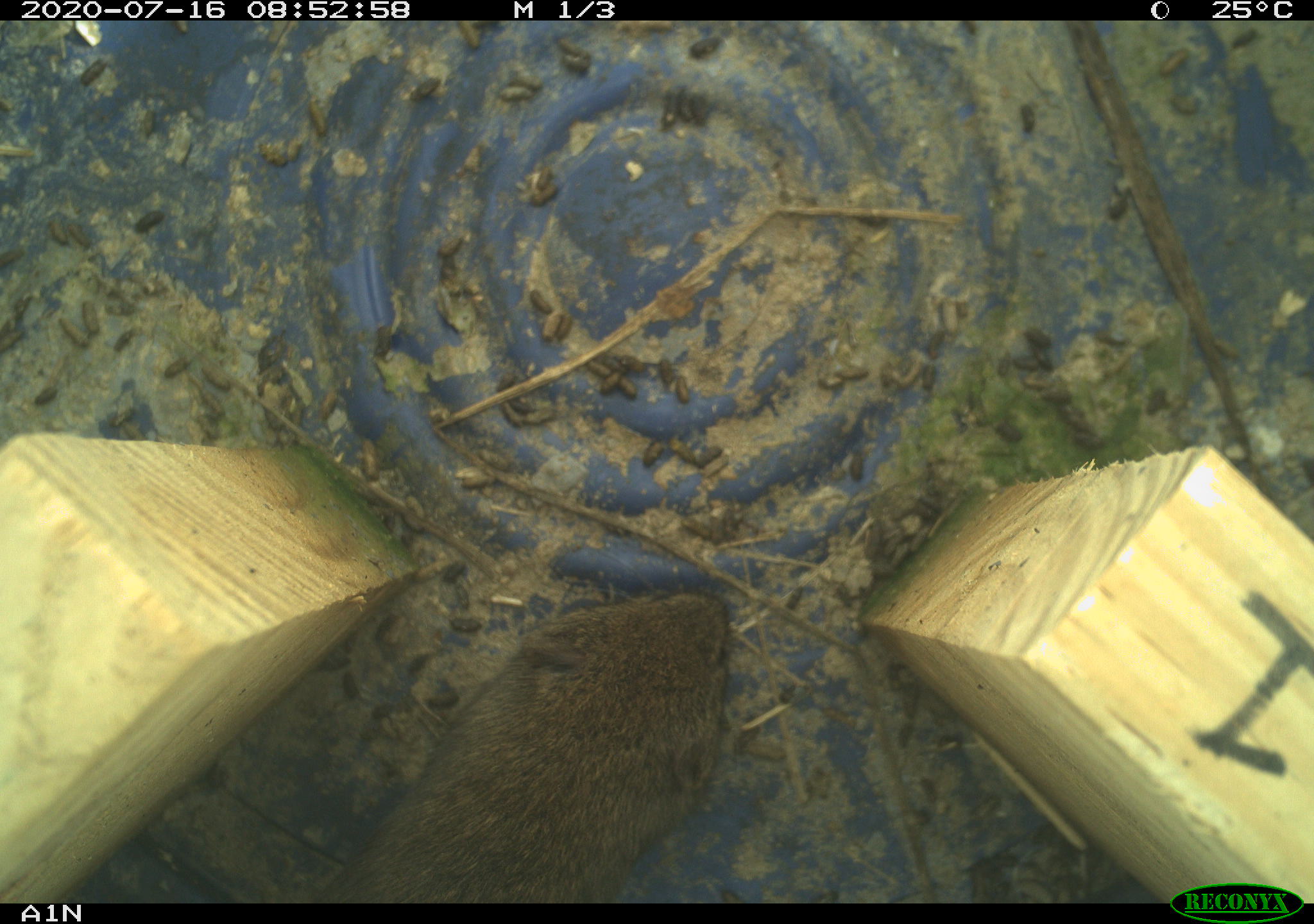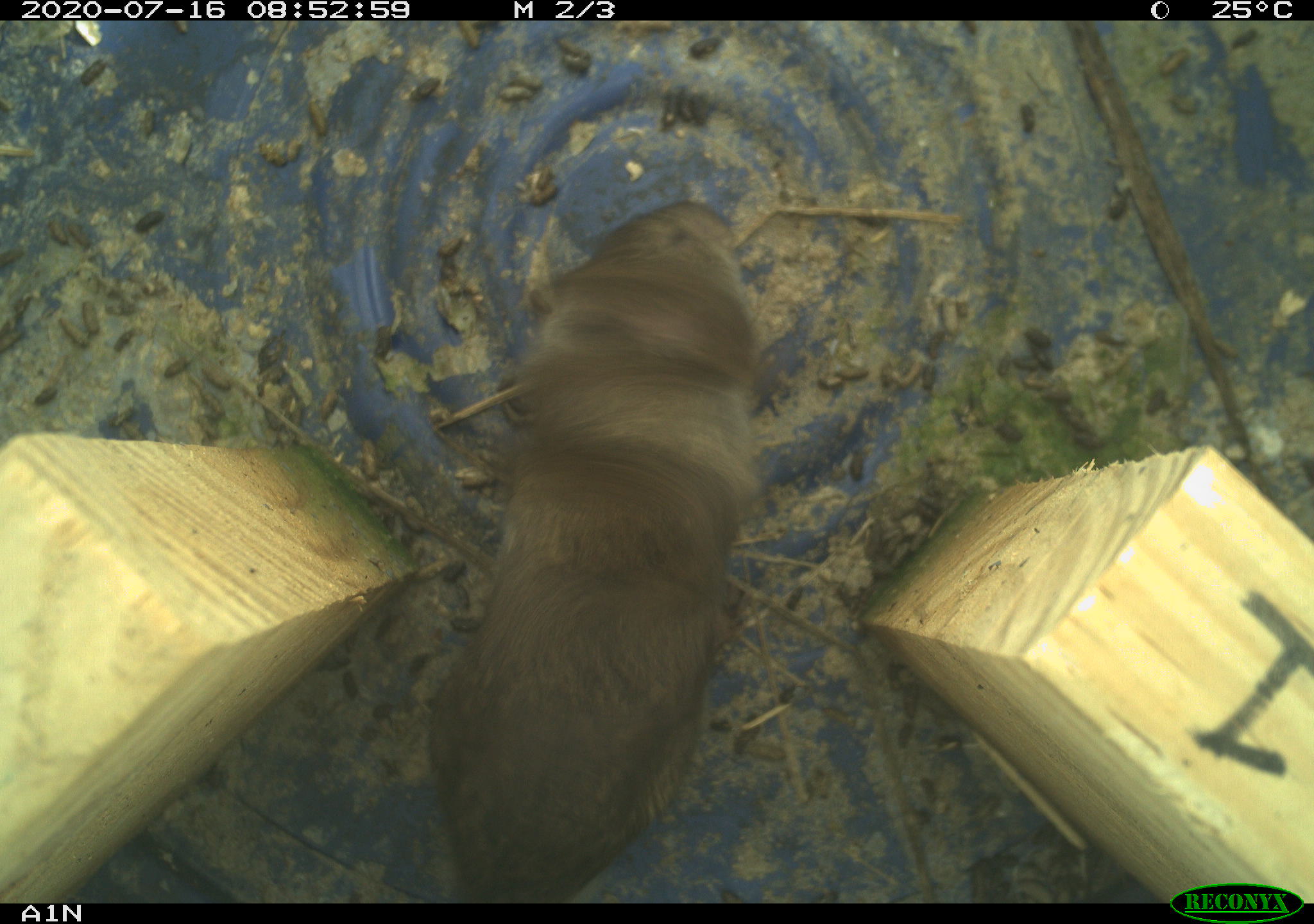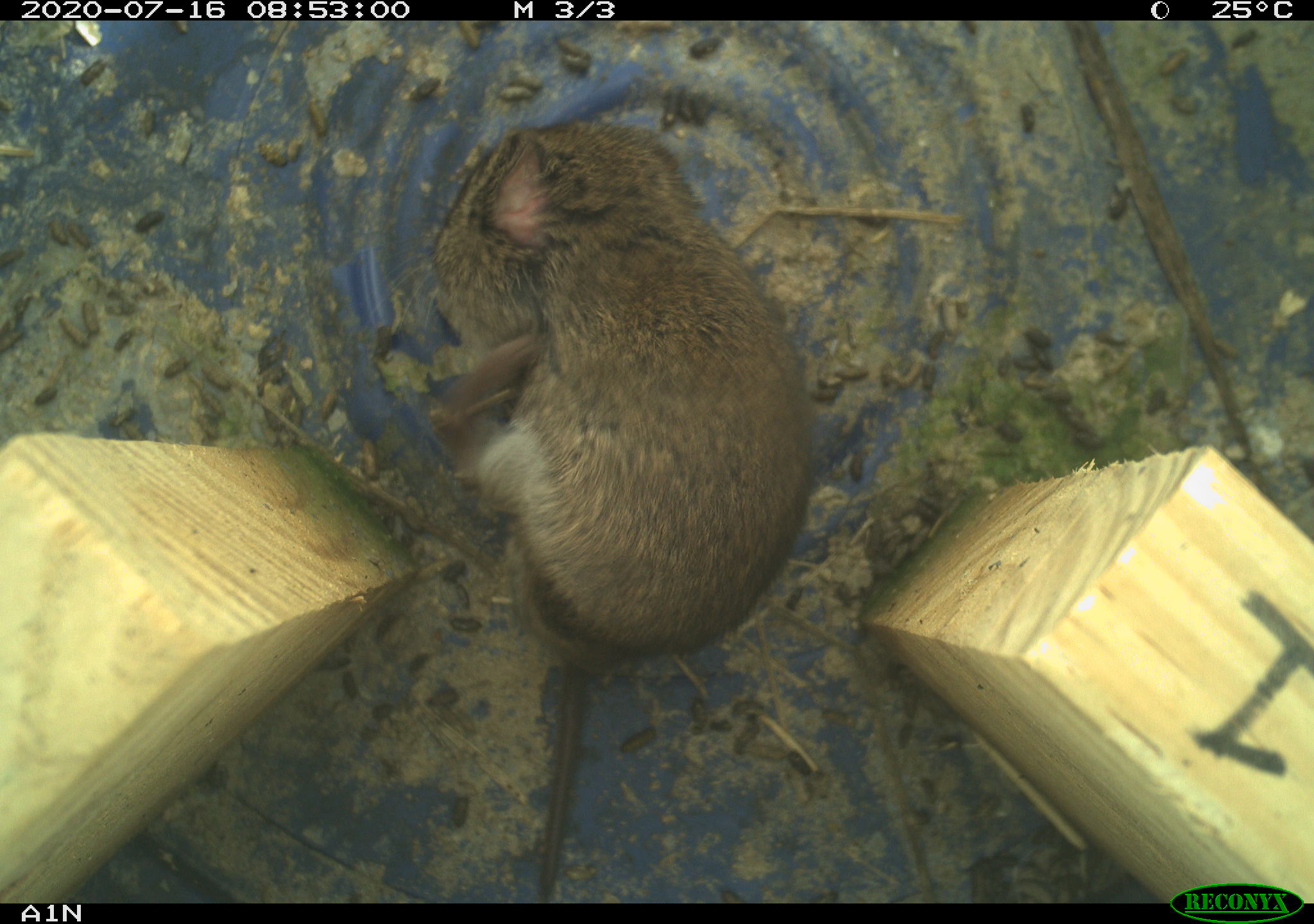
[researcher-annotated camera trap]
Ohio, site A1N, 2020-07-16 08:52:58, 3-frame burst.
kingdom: Animalia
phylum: Chordata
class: Mammalia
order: Rodentia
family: Cricetidae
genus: Microtus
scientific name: Microtus pennsylvanicus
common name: meadow vole